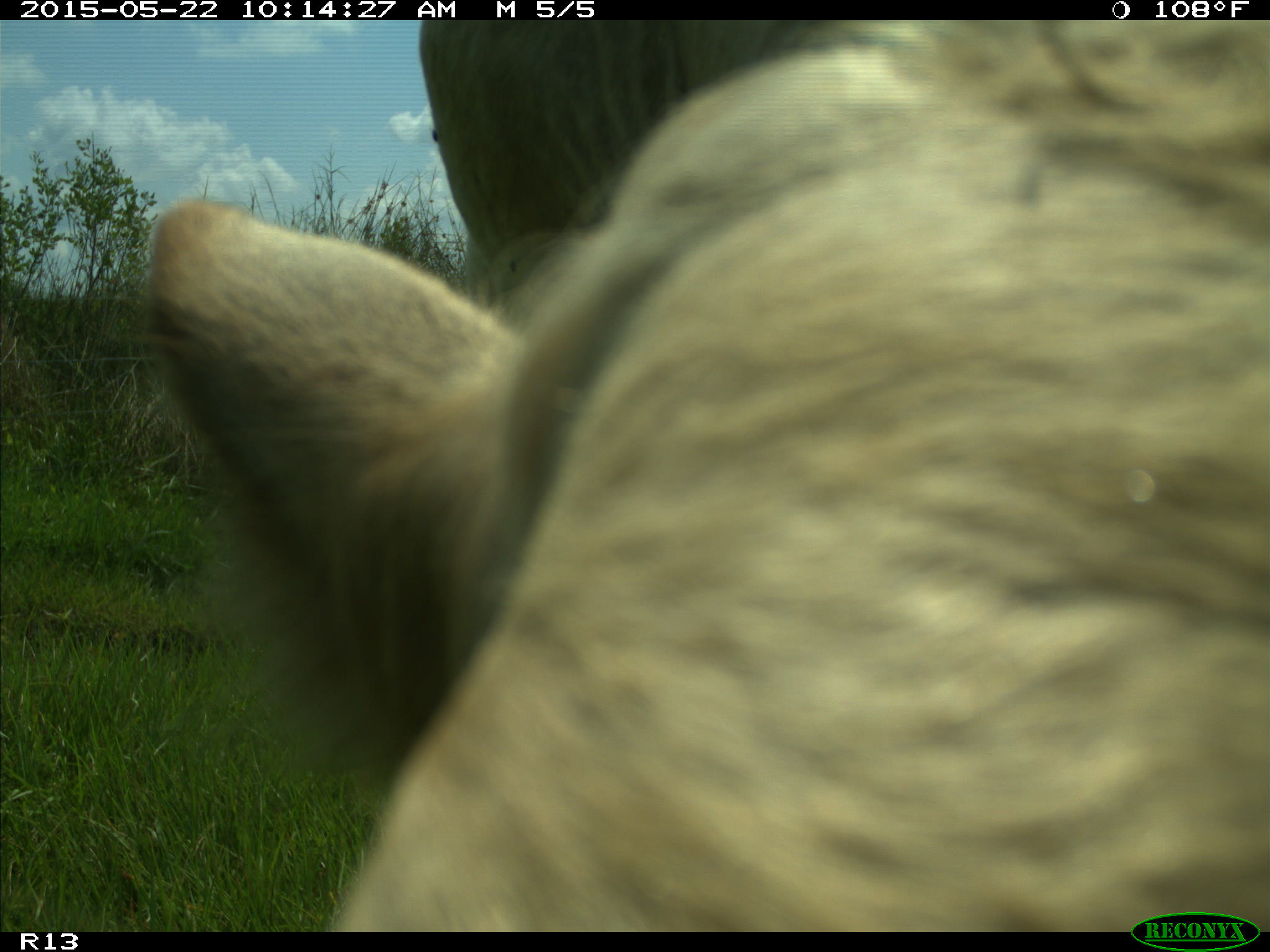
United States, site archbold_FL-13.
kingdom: Animalia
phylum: Chordata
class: Mammalia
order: Artiodactyla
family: Bovidae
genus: Bos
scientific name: Bos taurus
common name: domestic cow